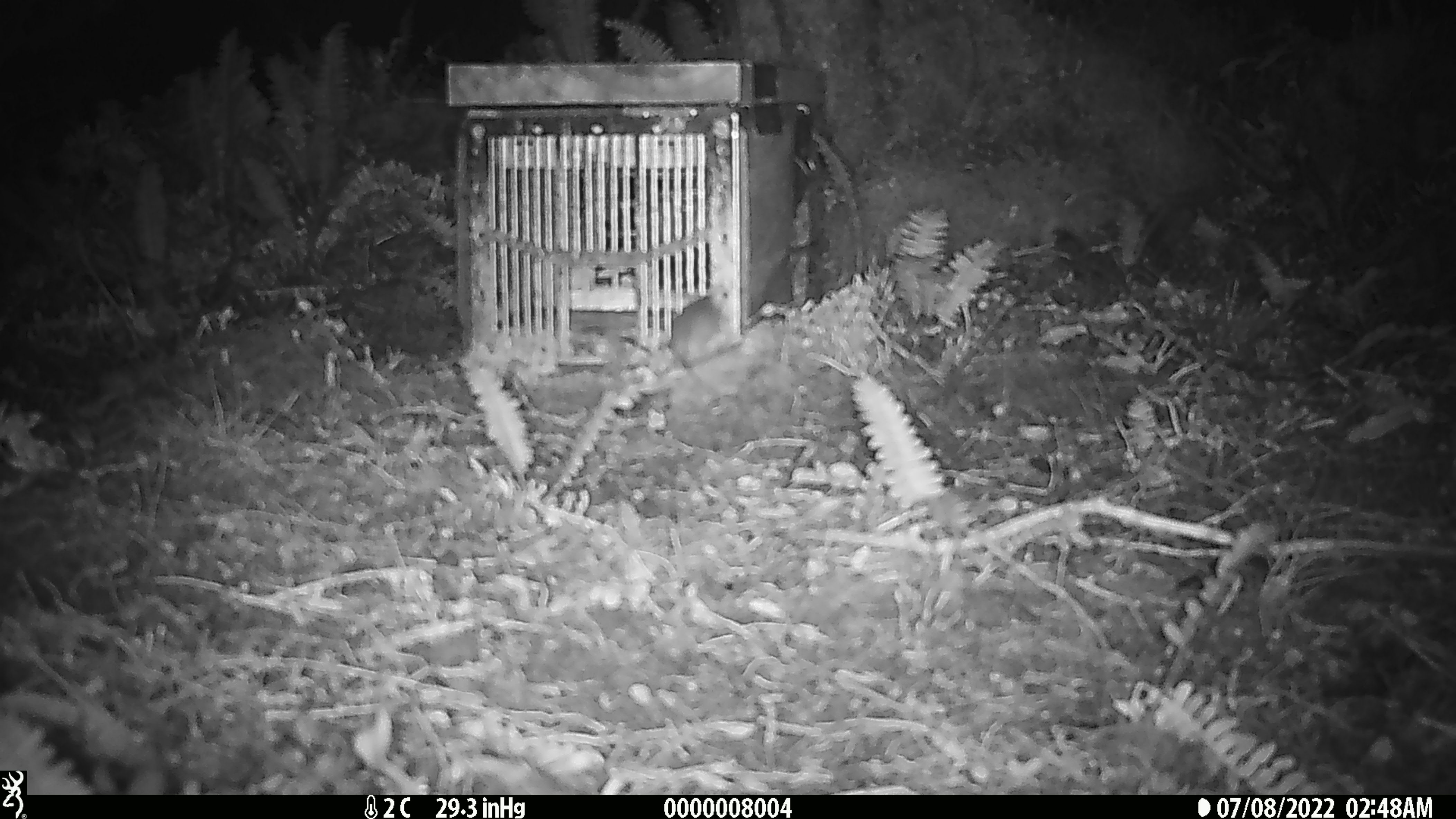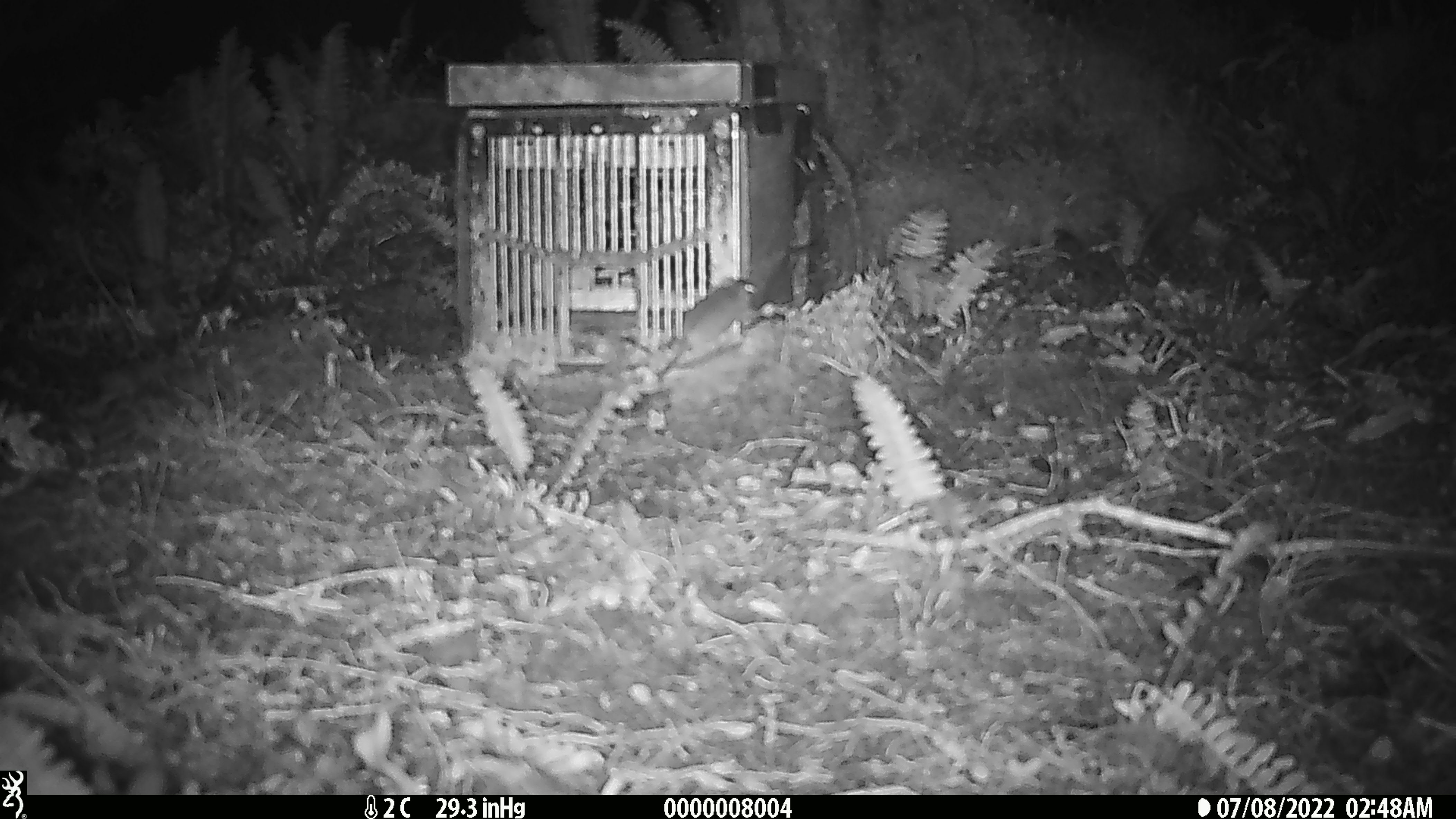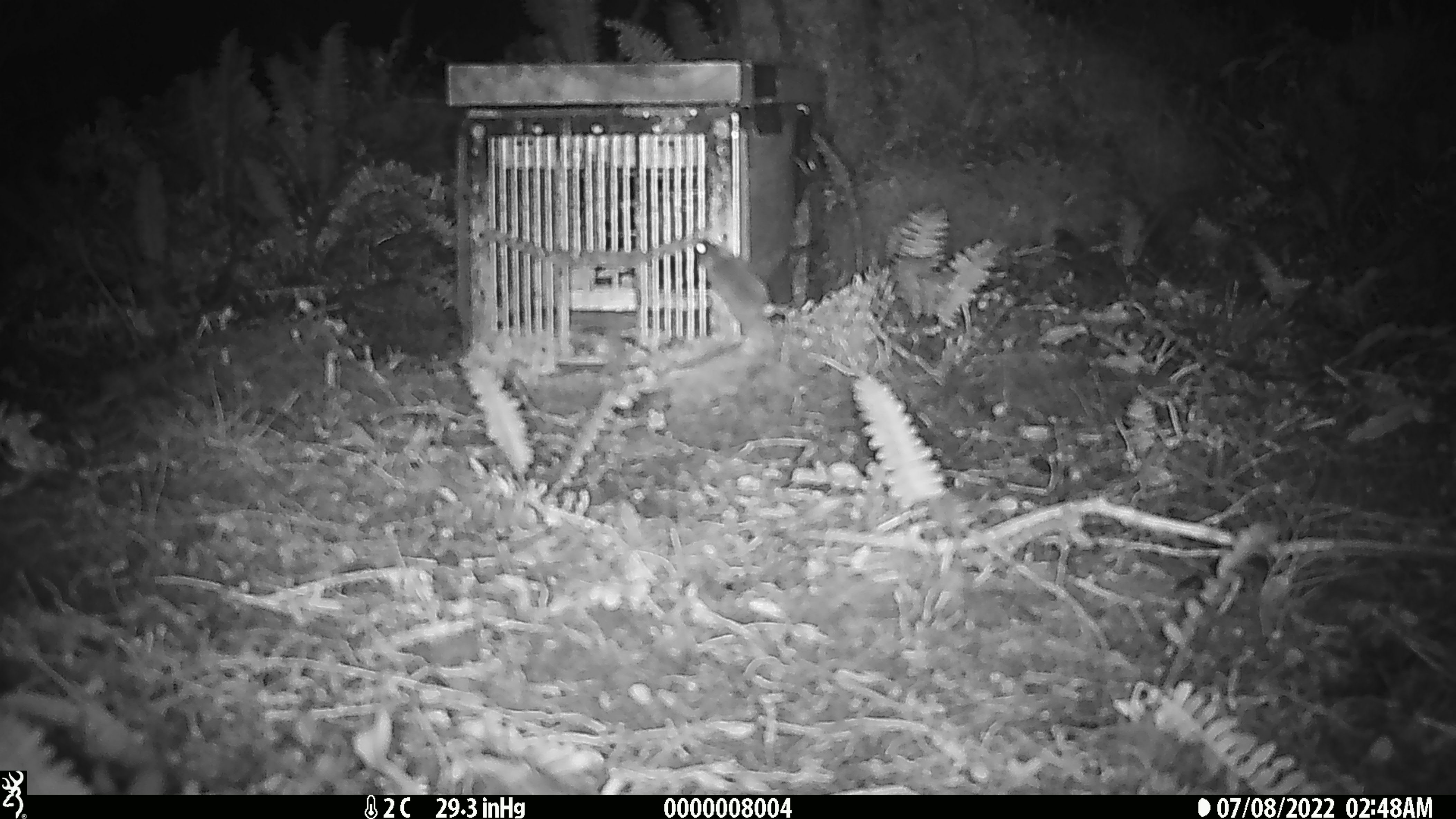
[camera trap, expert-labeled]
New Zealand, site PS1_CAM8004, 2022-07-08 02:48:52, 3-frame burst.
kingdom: Animalia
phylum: Chordata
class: Mammalia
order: Rodentia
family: Muridae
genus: Mus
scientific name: Mus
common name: mouse